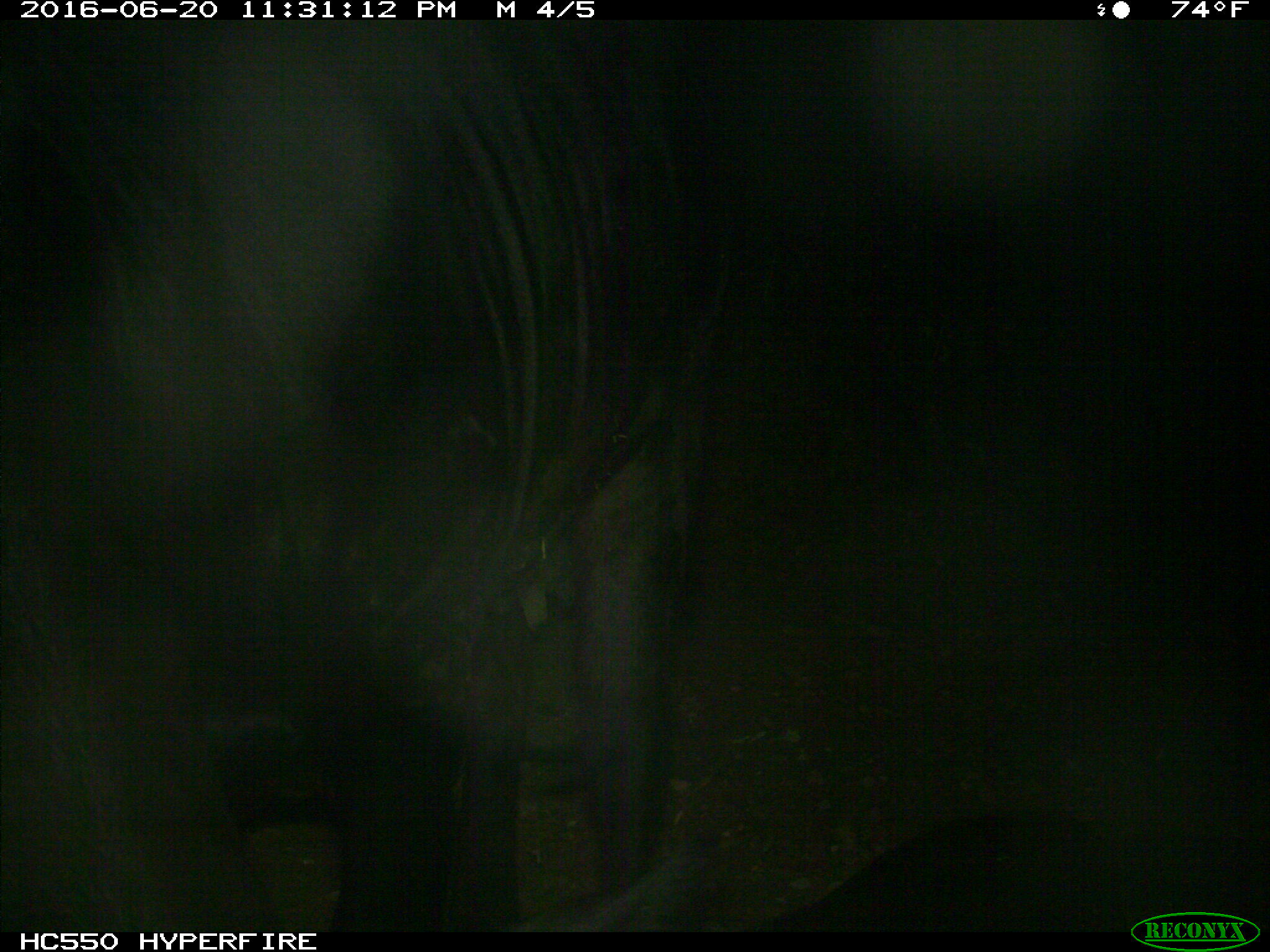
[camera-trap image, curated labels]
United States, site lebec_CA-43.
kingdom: Animalia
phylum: Chordata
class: Mammalia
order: Artiodactyla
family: Bovidae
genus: Bos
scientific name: Bos taurus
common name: domestic cow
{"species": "Bos taurus (domestic cow)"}